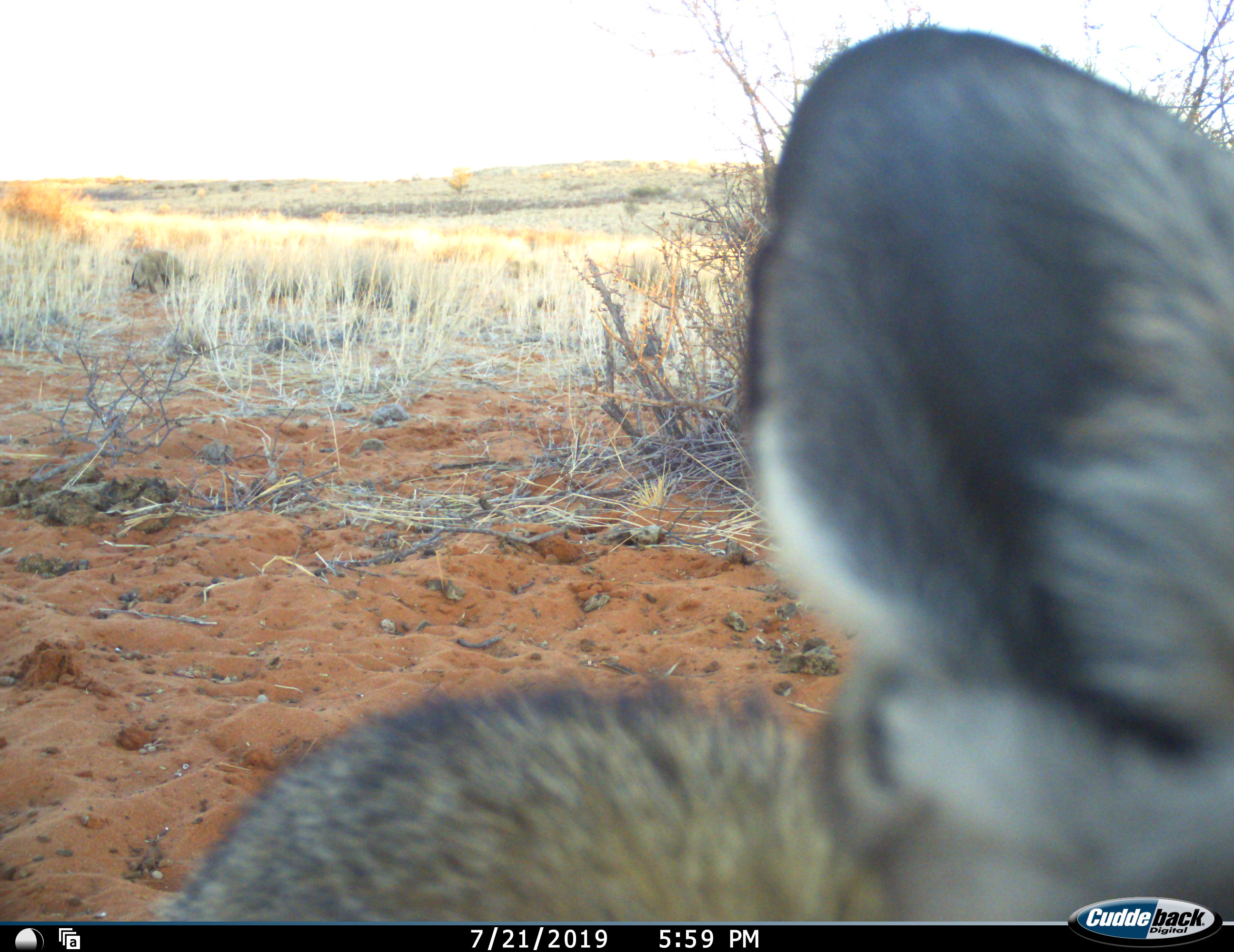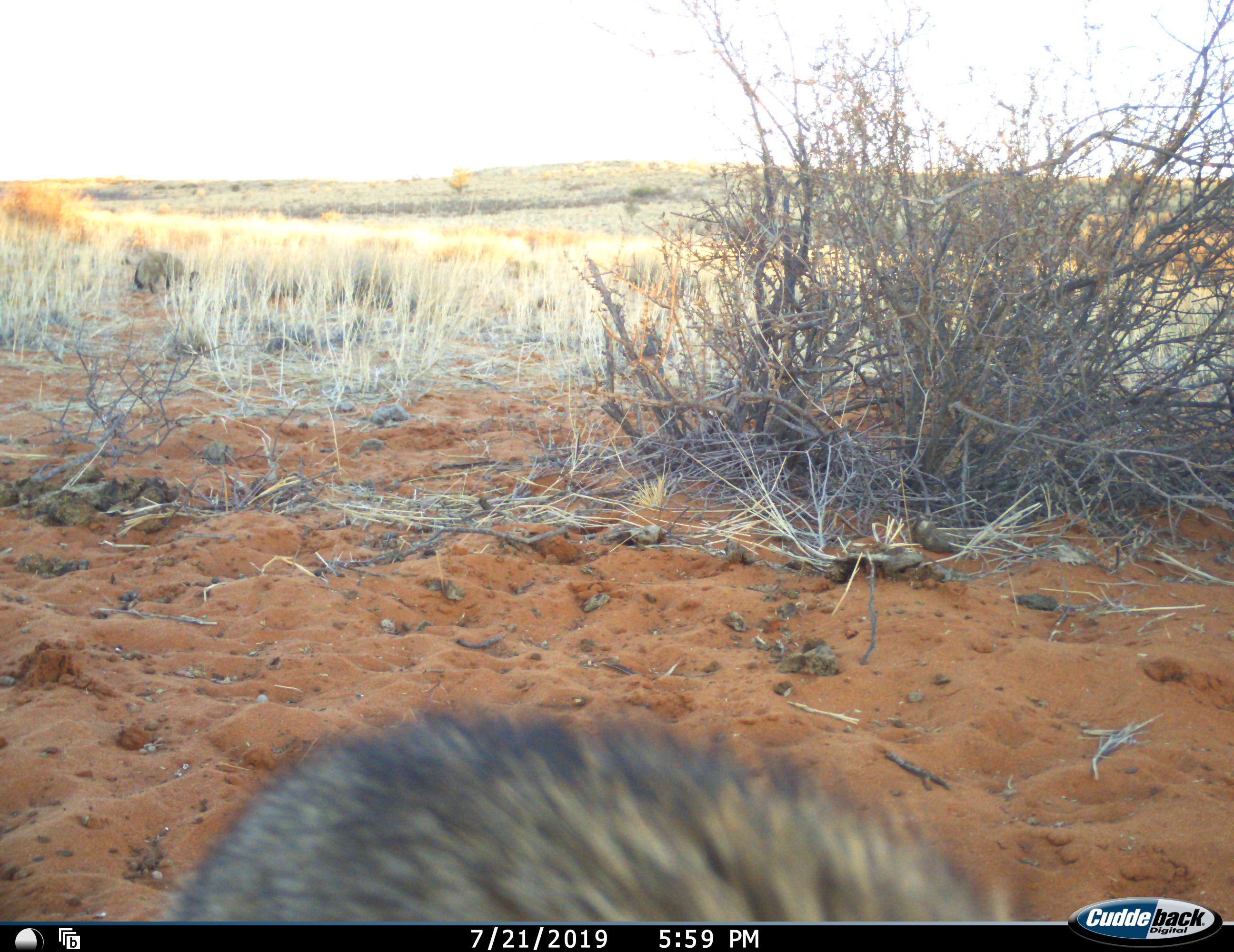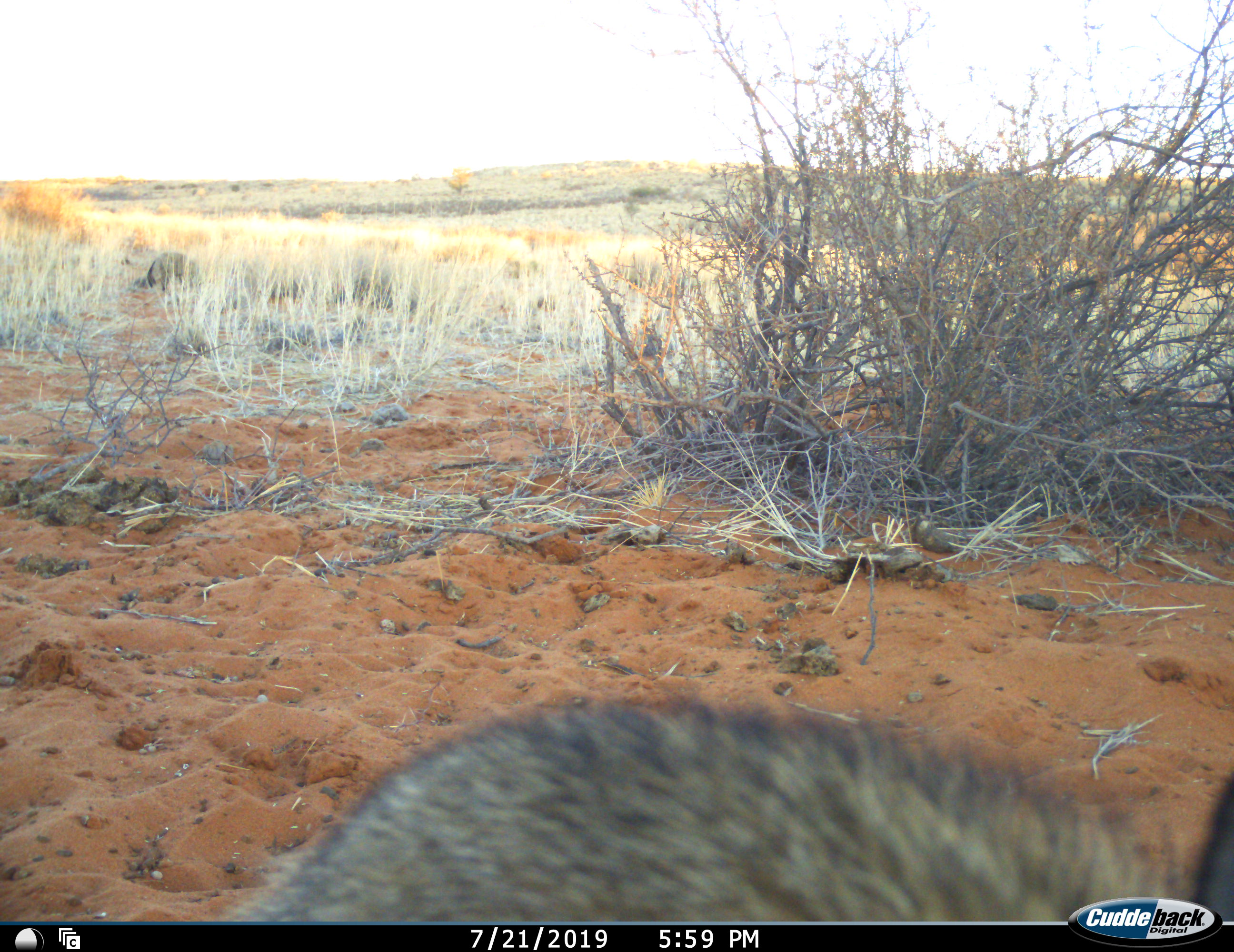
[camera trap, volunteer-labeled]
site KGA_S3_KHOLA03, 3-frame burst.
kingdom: Animalia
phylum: Chordata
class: Mammalia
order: Carnivora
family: Canidae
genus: Otocyon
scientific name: Otocyon megalotis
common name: bat-eared fox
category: foxbateared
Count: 2.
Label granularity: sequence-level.